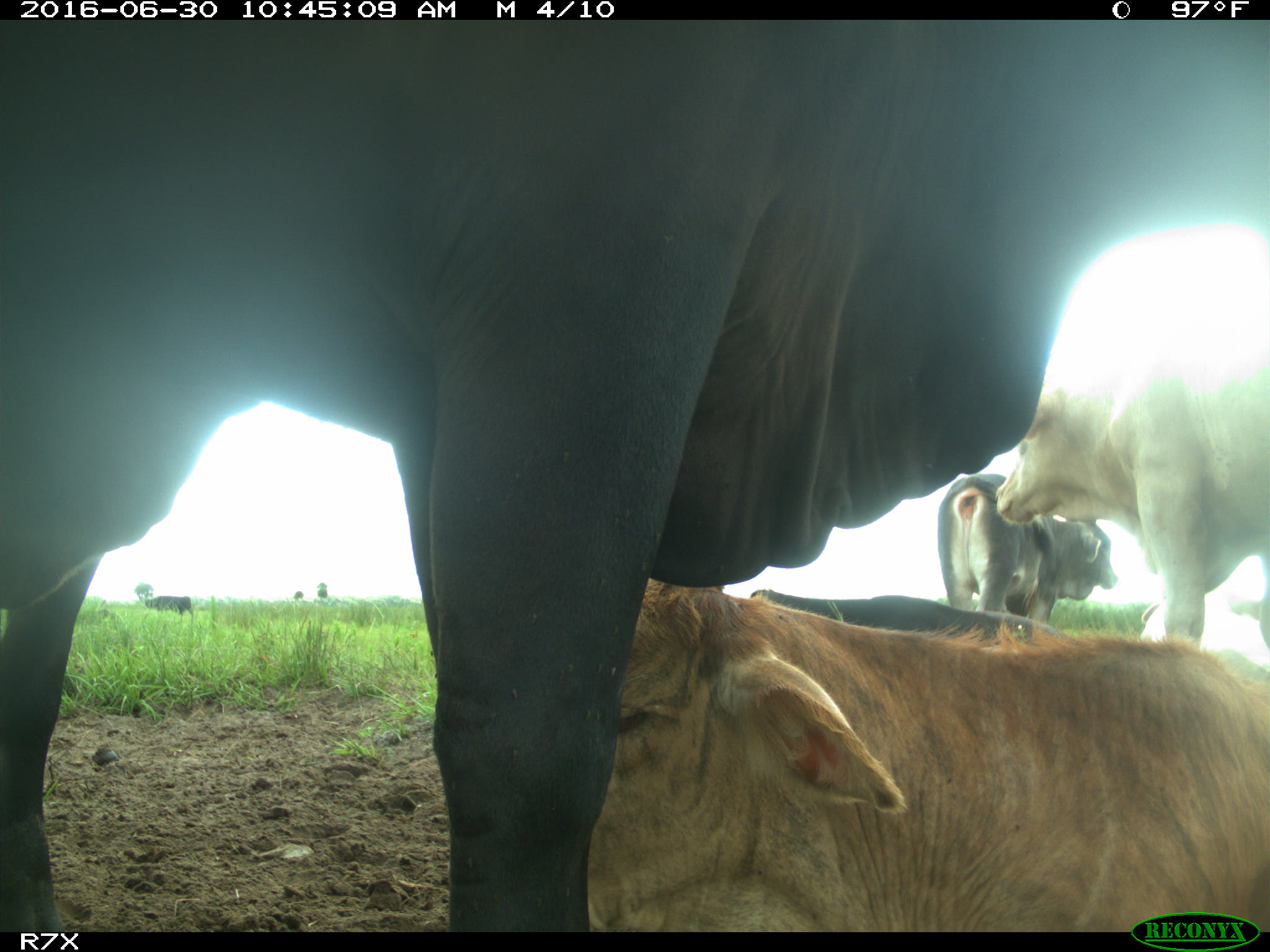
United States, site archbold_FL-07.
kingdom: Animalia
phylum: Chordata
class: Mammalia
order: Artiodactyla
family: Bovidae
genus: Bos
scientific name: Bos taurus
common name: domestic cow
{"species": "Bos taurus (domestic cow)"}